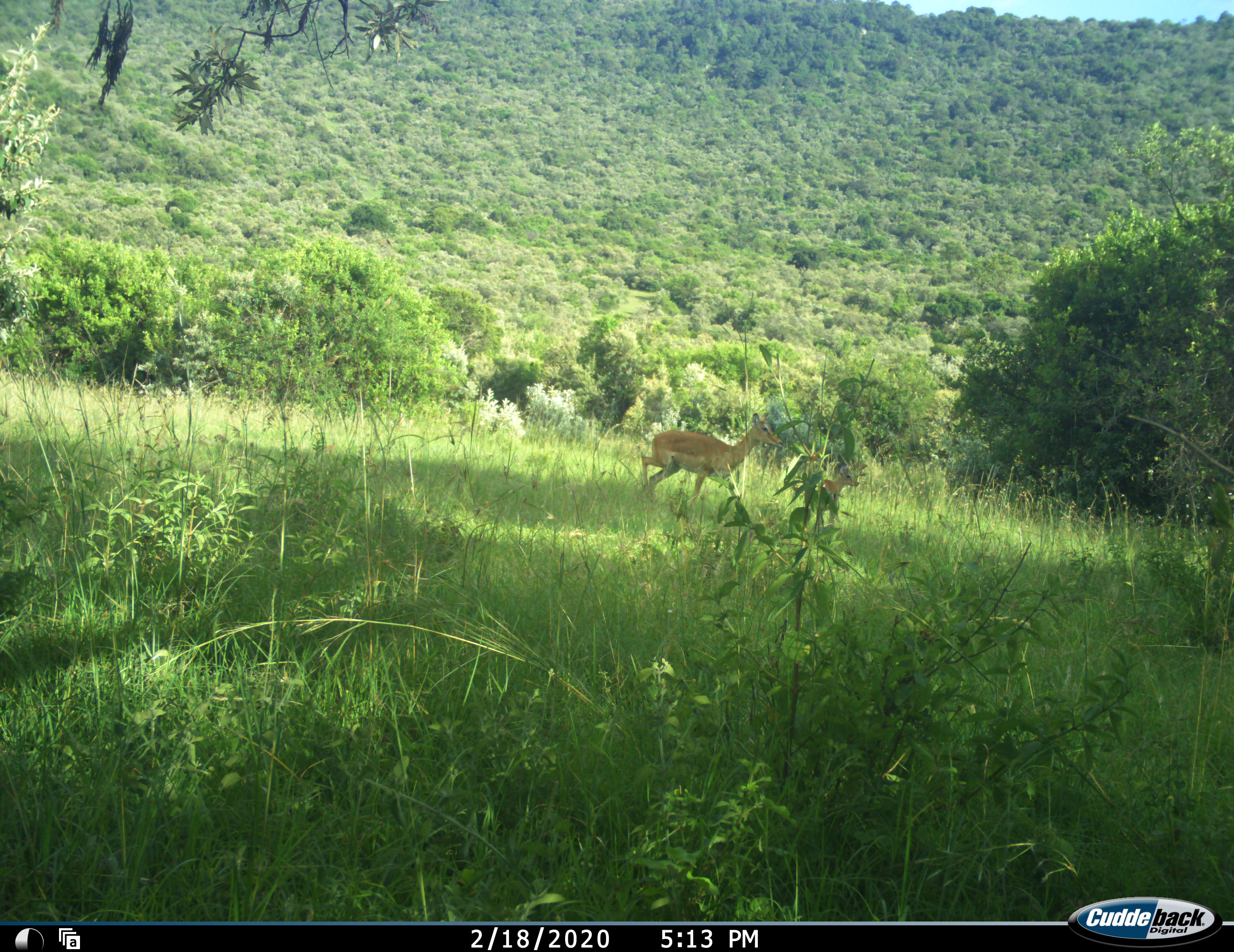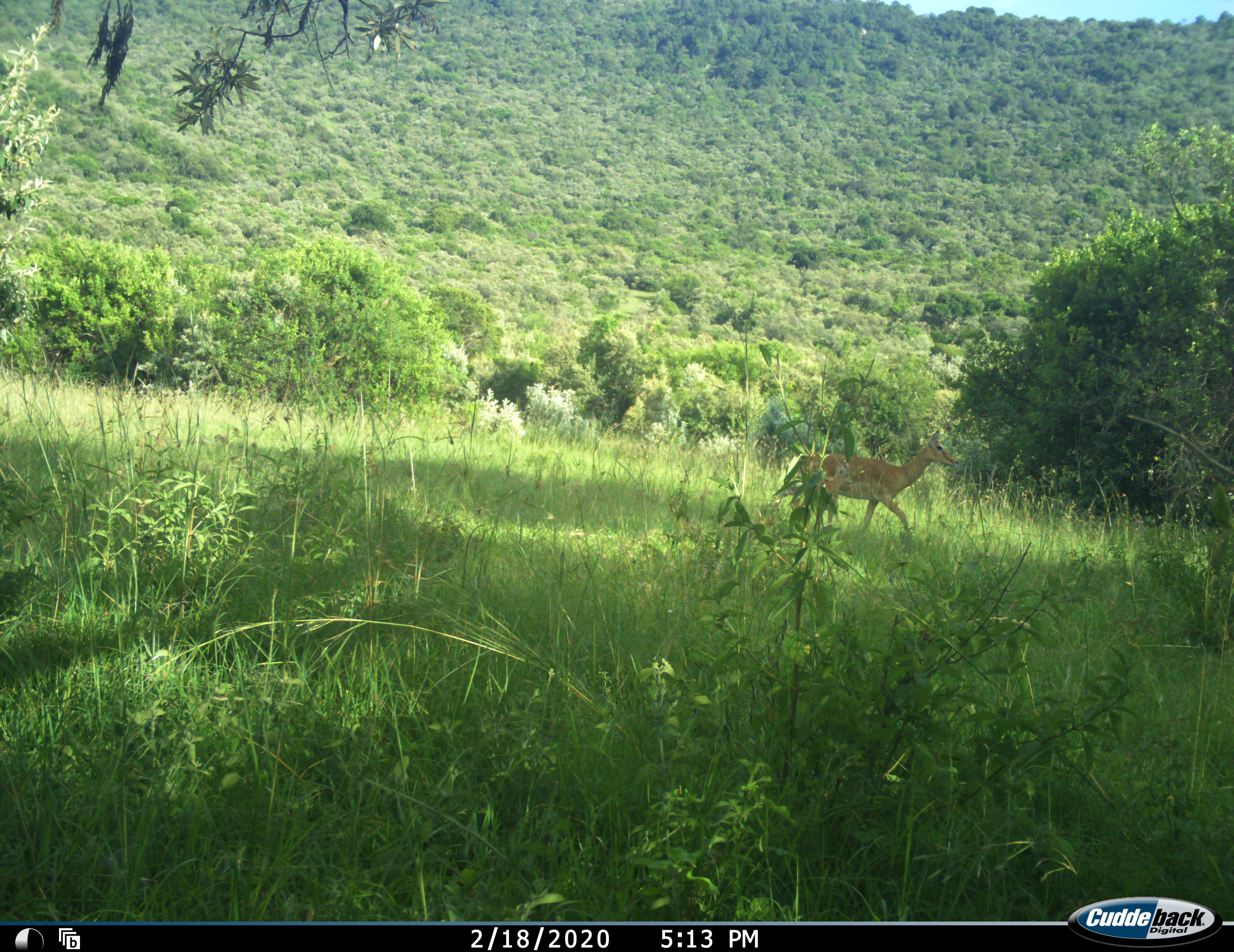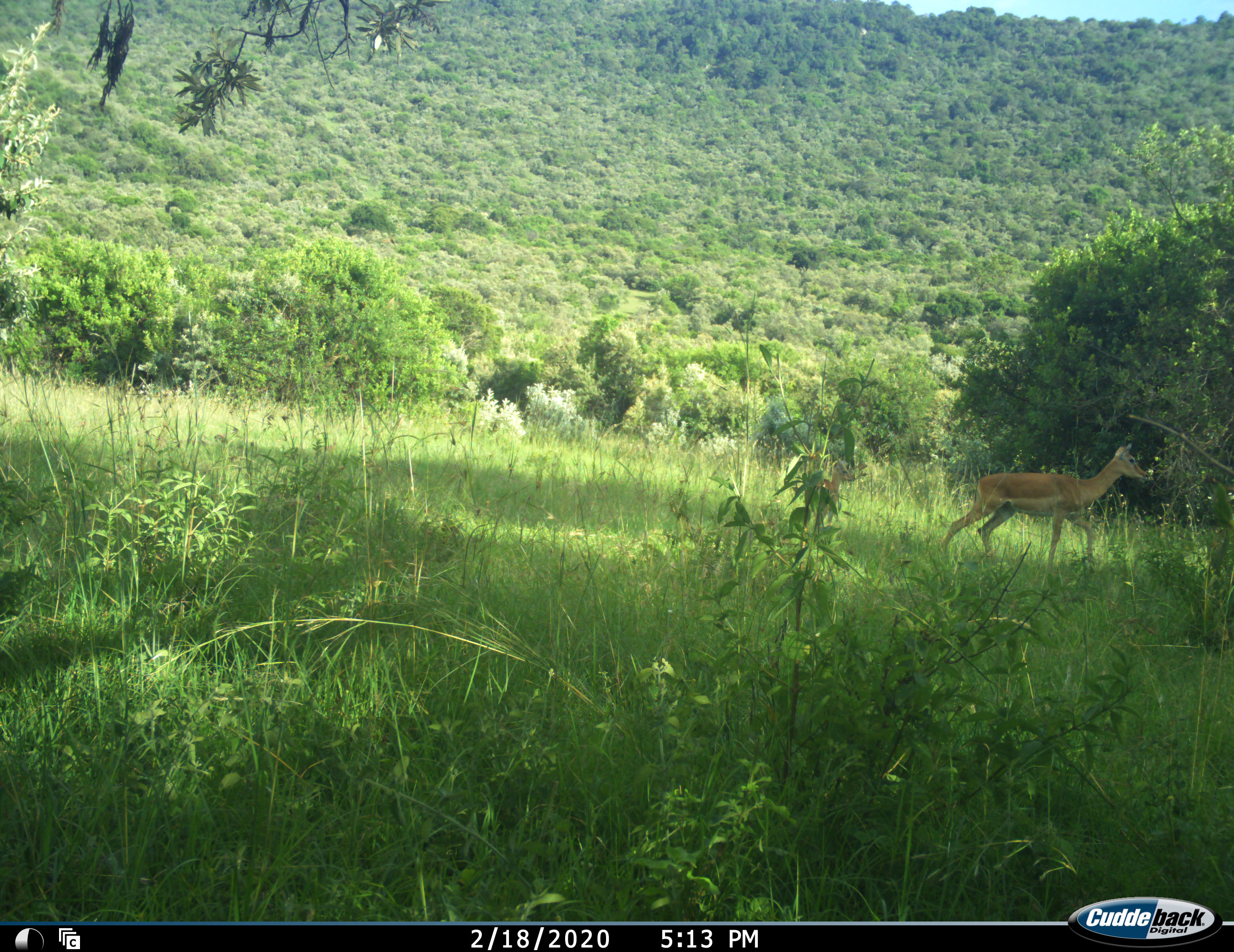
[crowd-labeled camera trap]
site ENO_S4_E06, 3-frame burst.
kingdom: Animalia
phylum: Chordata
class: Mammalia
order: Artiodactyla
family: Bovidae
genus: Aepyceros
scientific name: Aepyceros melampus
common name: impala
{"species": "impala (Aepyceros melampus)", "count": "2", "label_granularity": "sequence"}